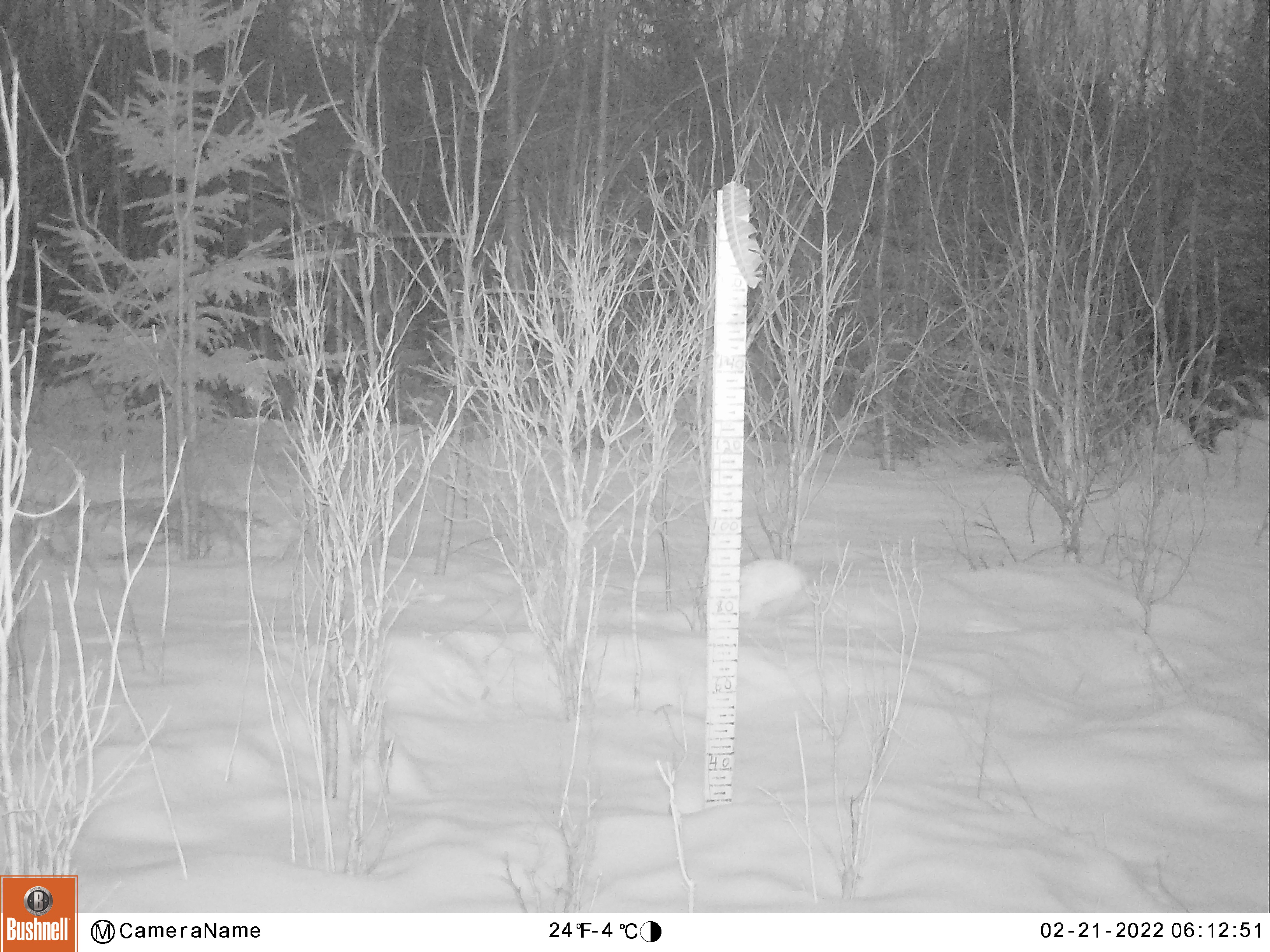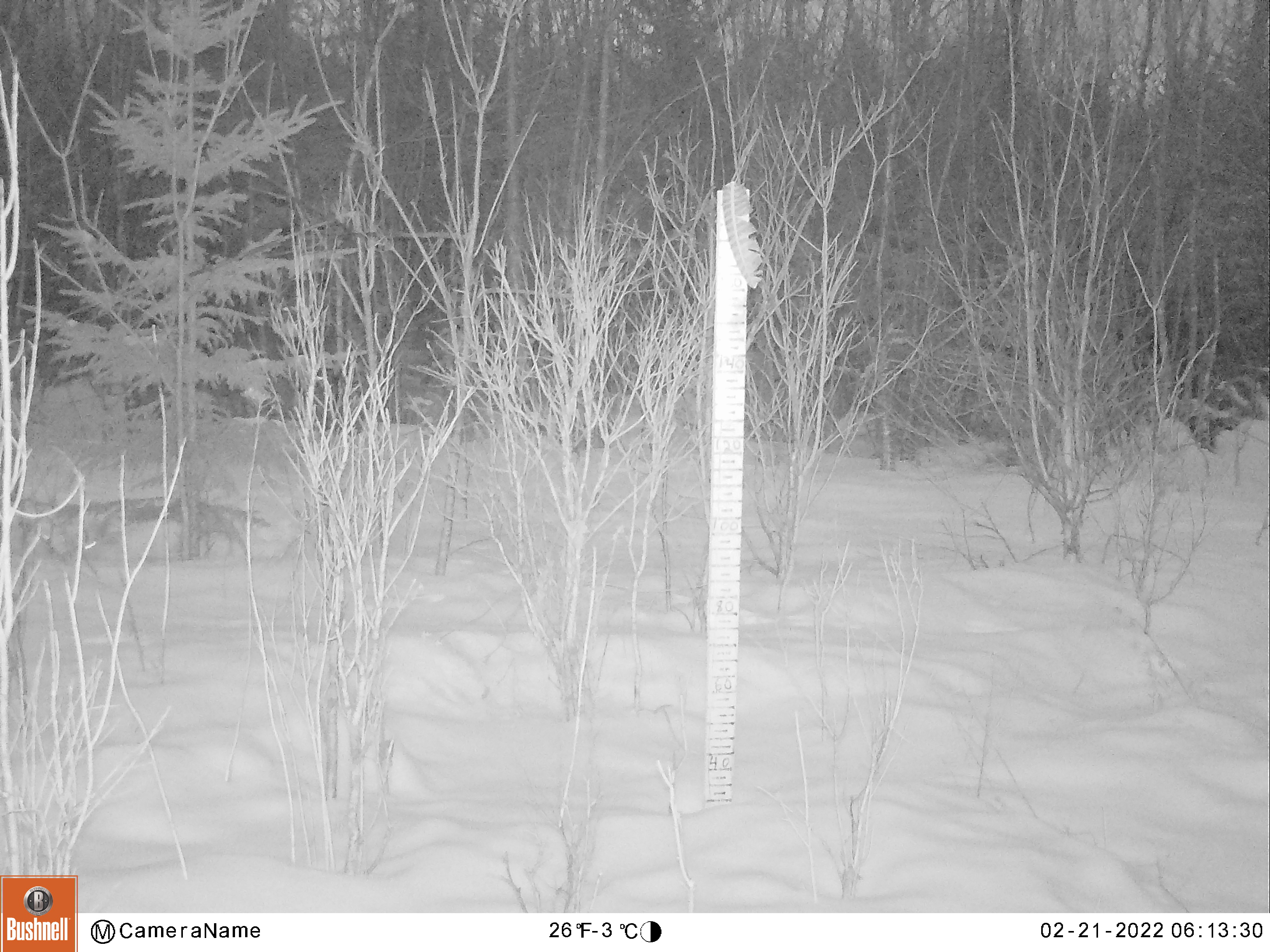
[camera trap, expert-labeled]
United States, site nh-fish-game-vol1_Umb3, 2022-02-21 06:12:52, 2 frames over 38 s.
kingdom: Animalia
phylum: Chordata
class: Mammalia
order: Lagomorpha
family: Leporidae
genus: Lepus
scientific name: Lepus americanus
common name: snowshoe hare